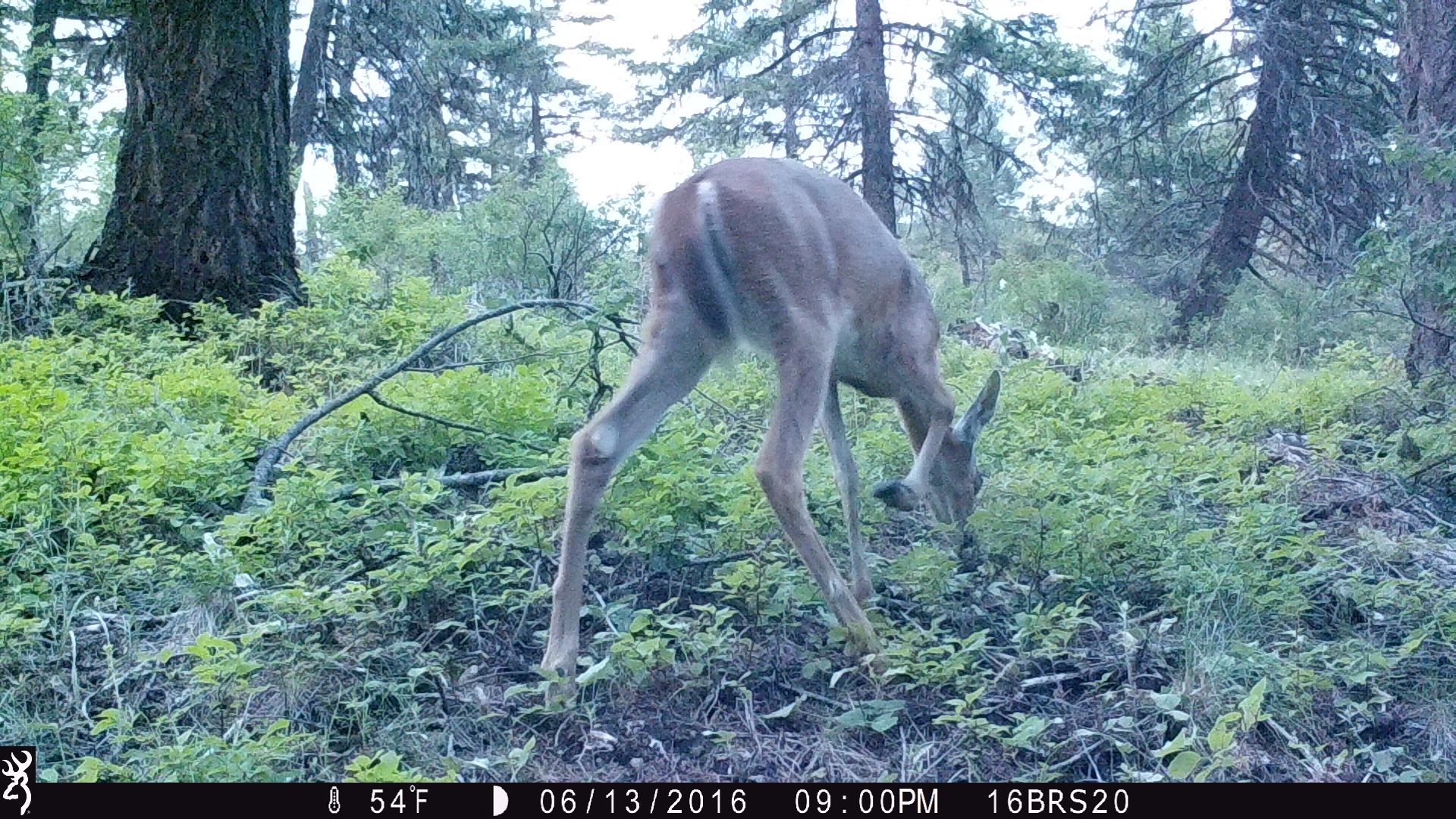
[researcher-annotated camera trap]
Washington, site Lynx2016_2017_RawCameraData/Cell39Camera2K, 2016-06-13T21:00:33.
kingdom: Animalia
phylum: Chordata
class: Mammalia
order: Artiodactyla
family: Cervidae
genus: Odocoileus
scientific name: Odocoileus virginianus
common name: white-tailed deer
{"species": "Odocoileus virginianus (white-tailed deer)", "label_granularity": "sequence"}